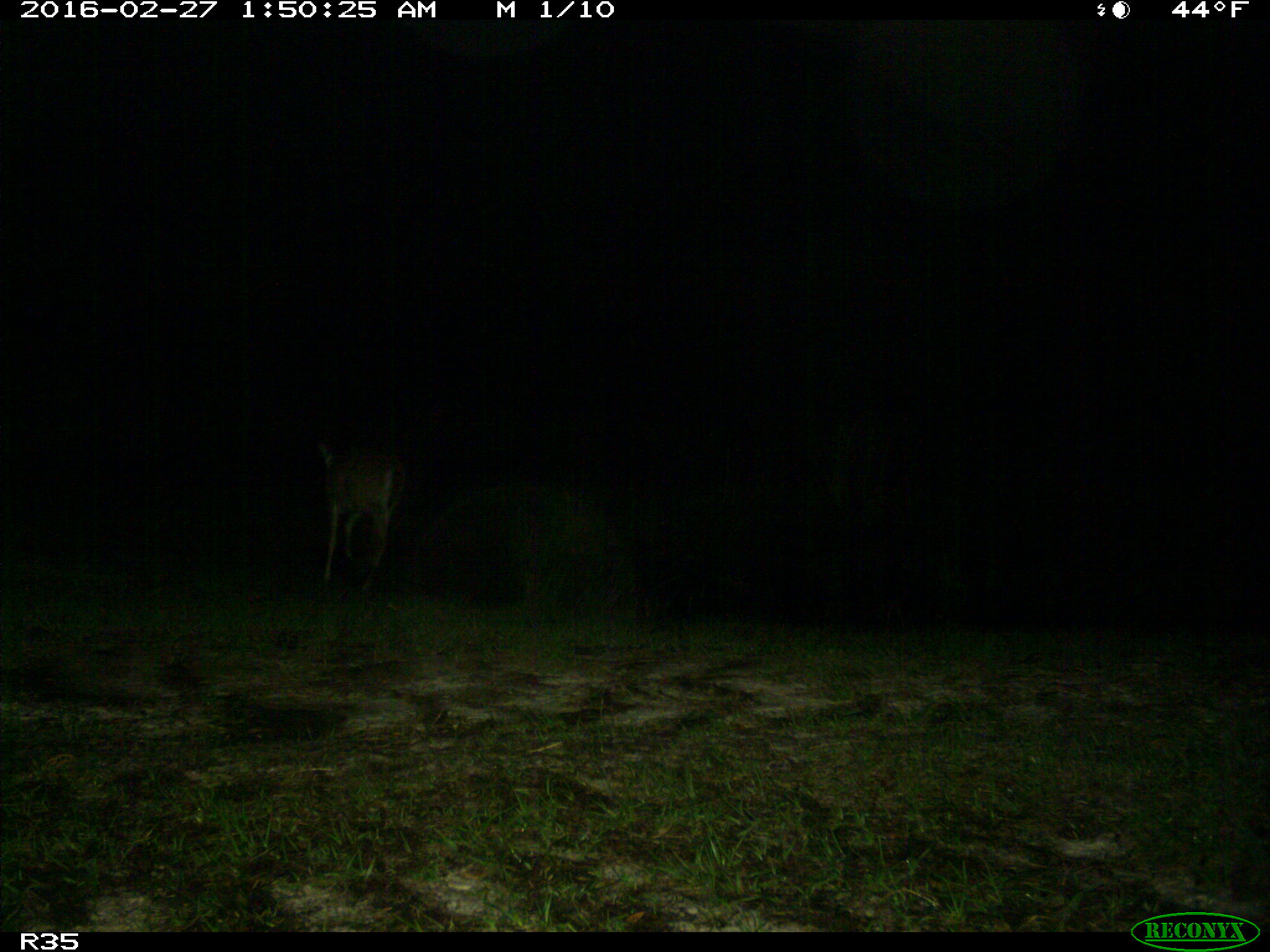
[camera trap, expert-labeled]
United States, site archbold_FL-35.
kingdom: Animalia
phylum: Chordata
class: Mammalia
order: Artiodactyla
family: Cervidae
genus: Odocoileus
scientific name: Odocoileus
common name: deer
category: unidentified deer